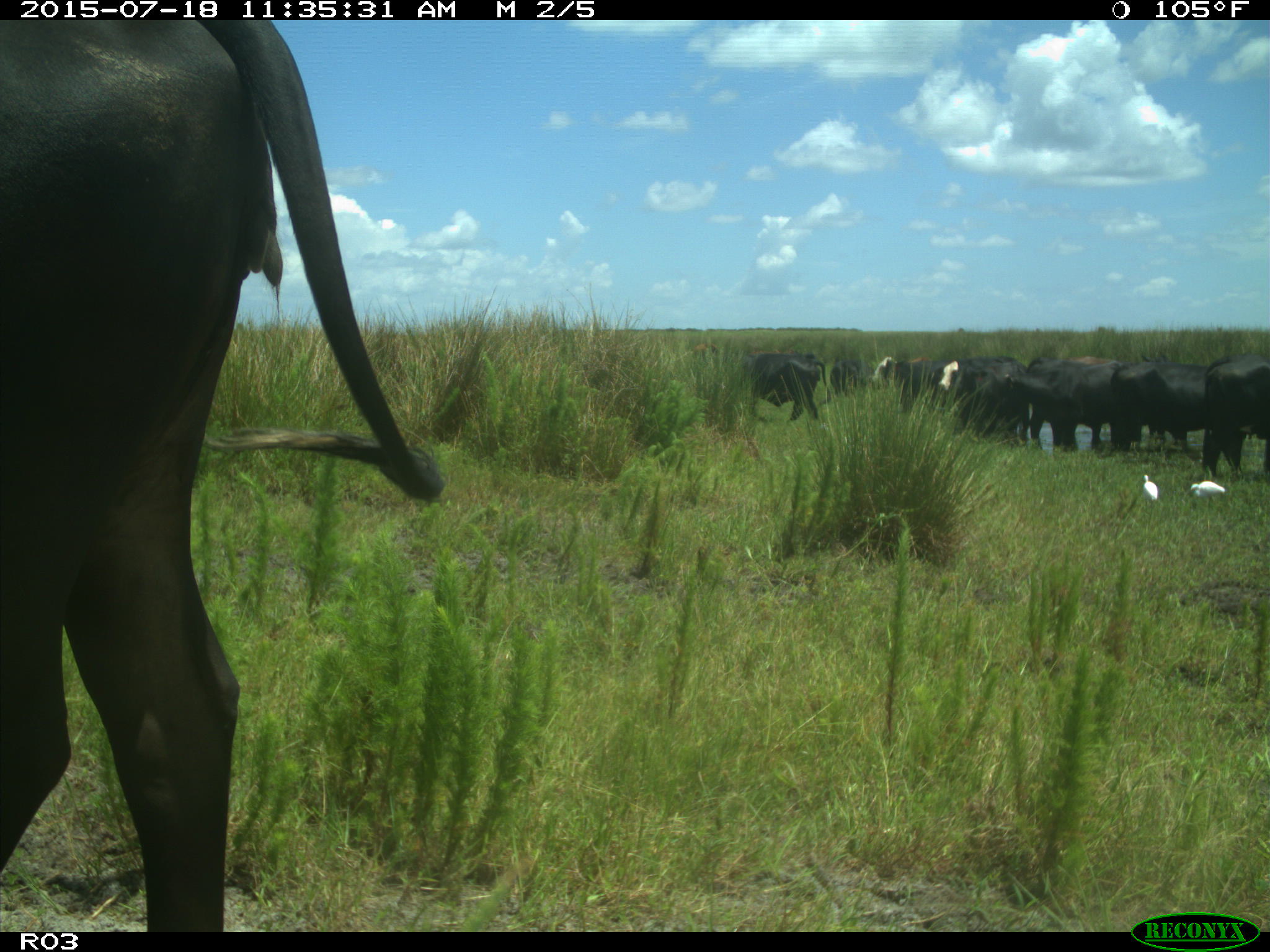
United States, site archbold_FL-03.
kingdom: Animalia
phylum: Chordata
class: Mammalia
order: Artiodactyla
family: Bovidae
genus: Bos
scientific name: Bos taurus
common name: domestic cow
Bos taurus (domestic cow).